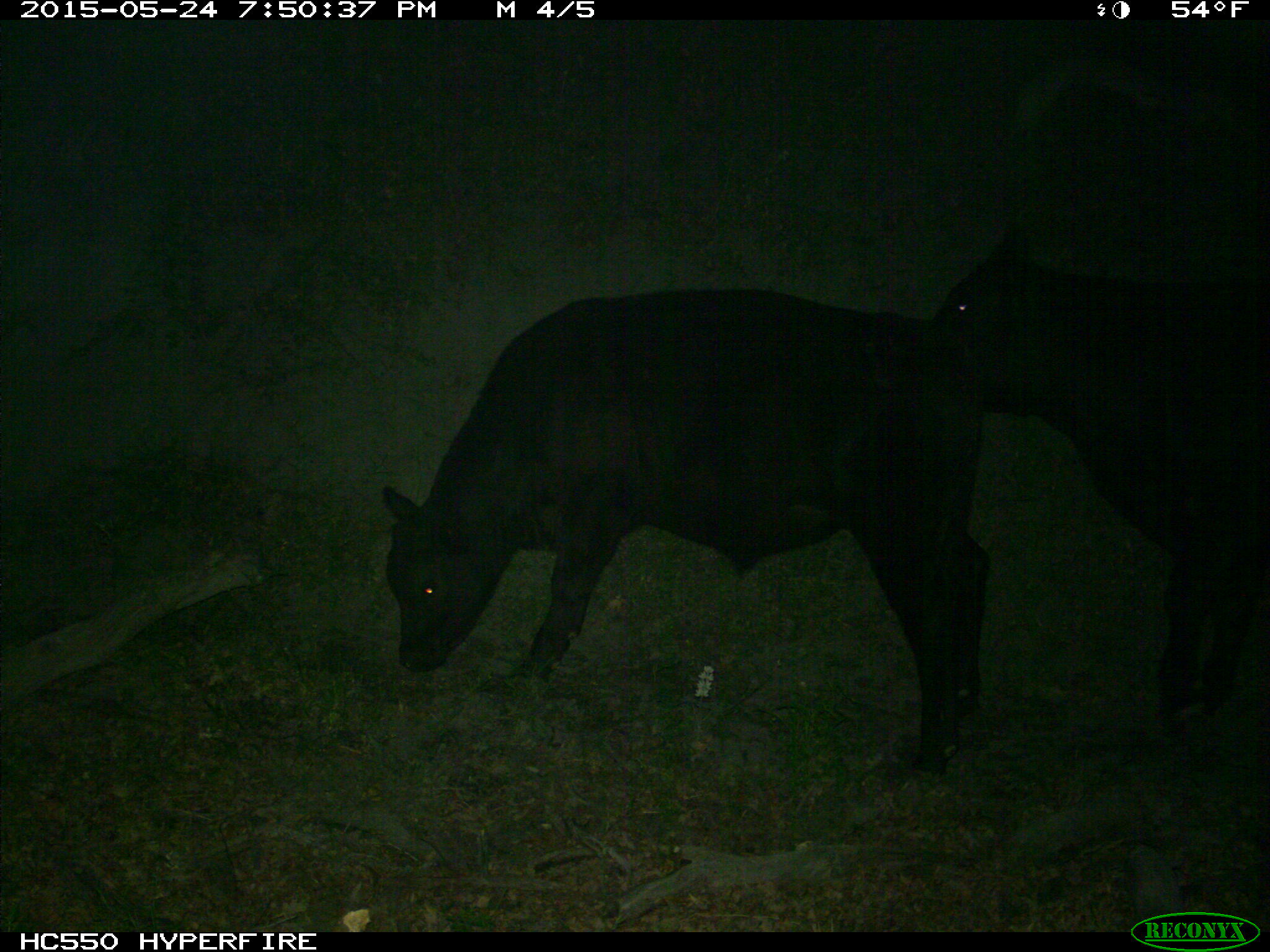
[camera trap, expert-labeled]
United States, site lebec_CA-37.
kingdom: Animalia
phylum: Chordata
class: Mammalia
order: Artiodactyla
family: Bovidae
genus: Bos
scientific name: Bos taurus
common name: domestic cow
Bos taurus (domestic cow).